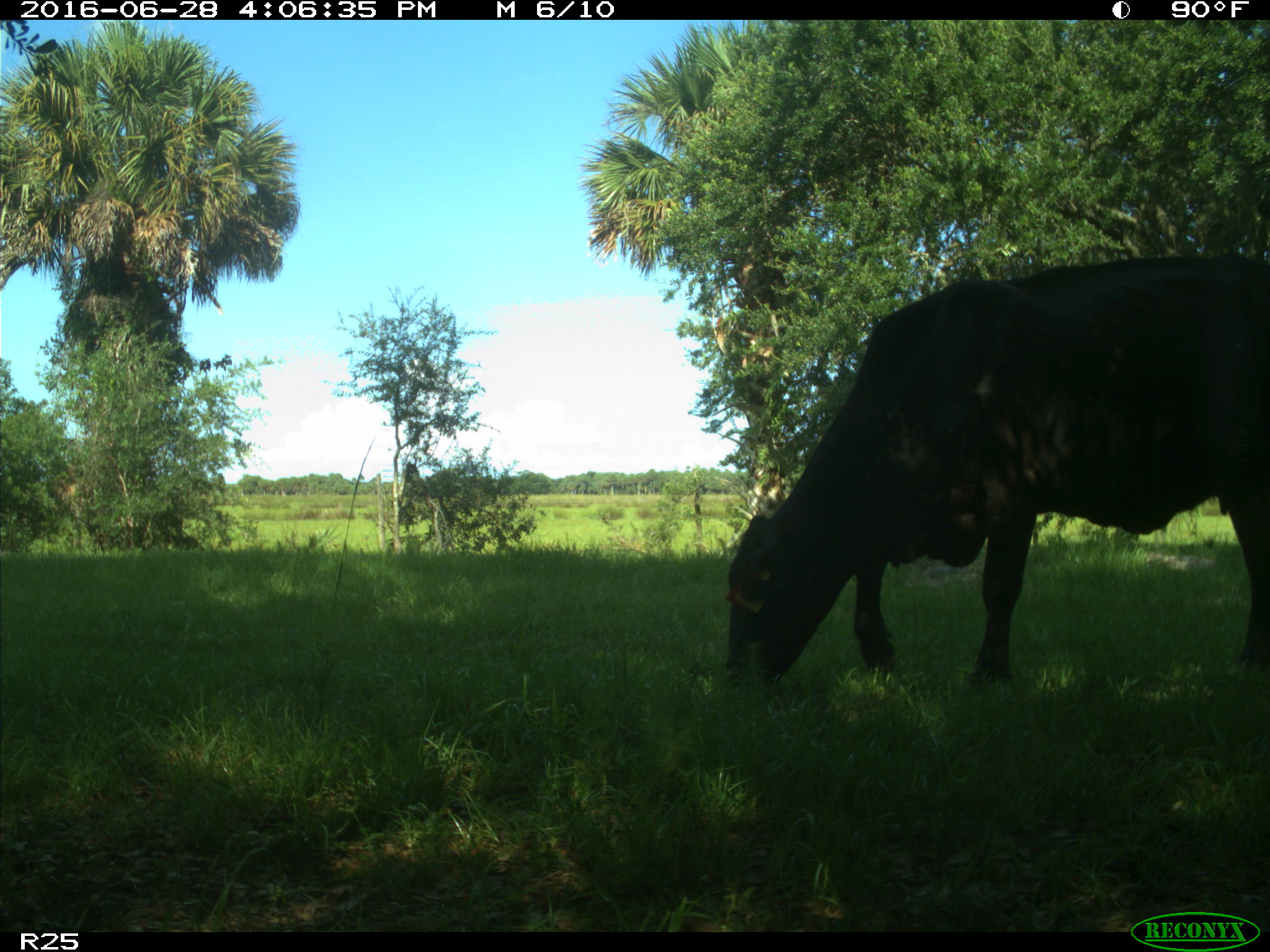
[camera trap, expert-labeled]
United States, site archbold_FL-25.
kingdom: Animalia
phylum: Chordata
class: Mammalia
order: Artiodactyla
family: Bovidae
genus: Bos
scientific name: Bos taurus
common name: domestic cow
Bos taurus (domestic cow).